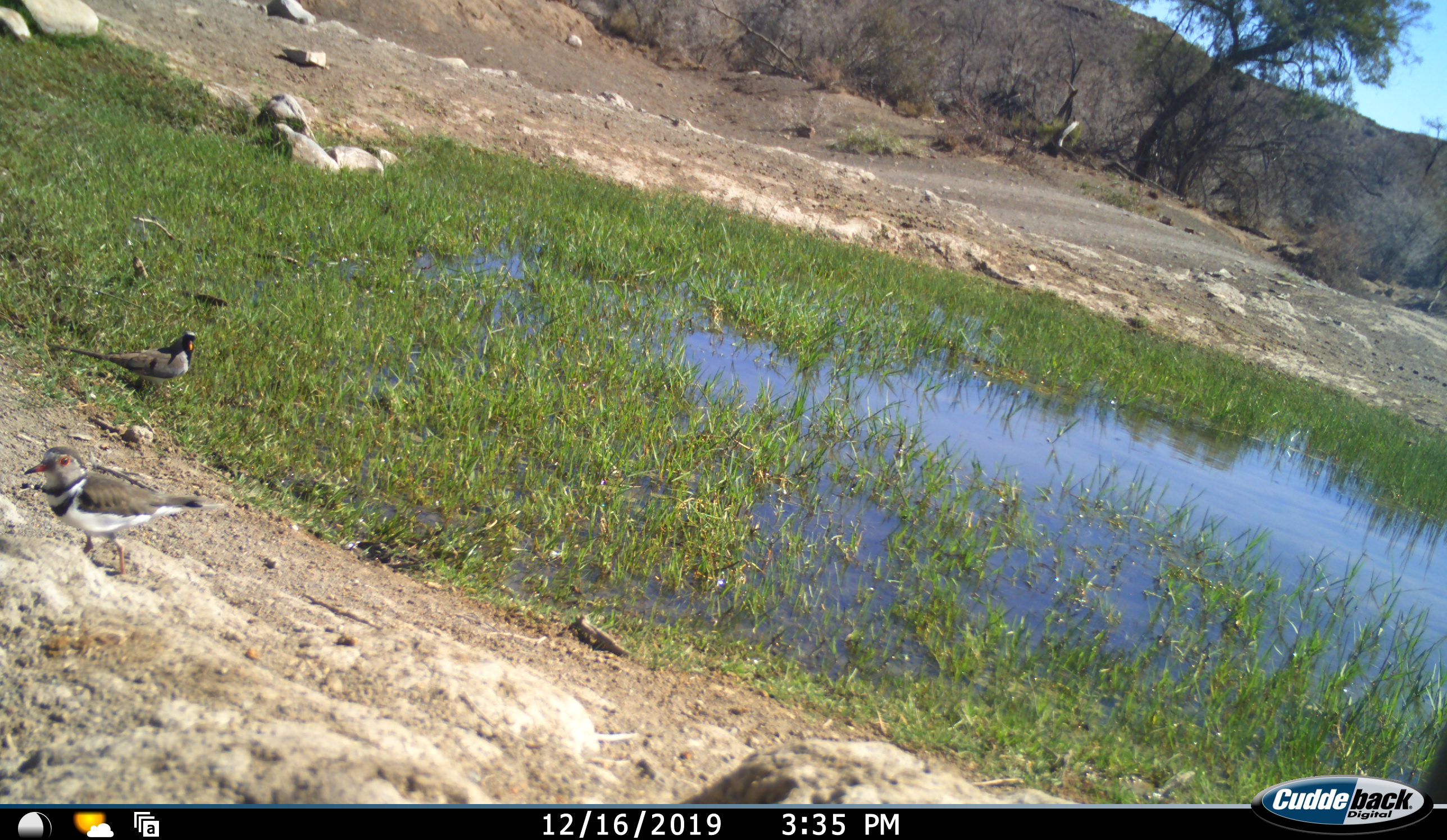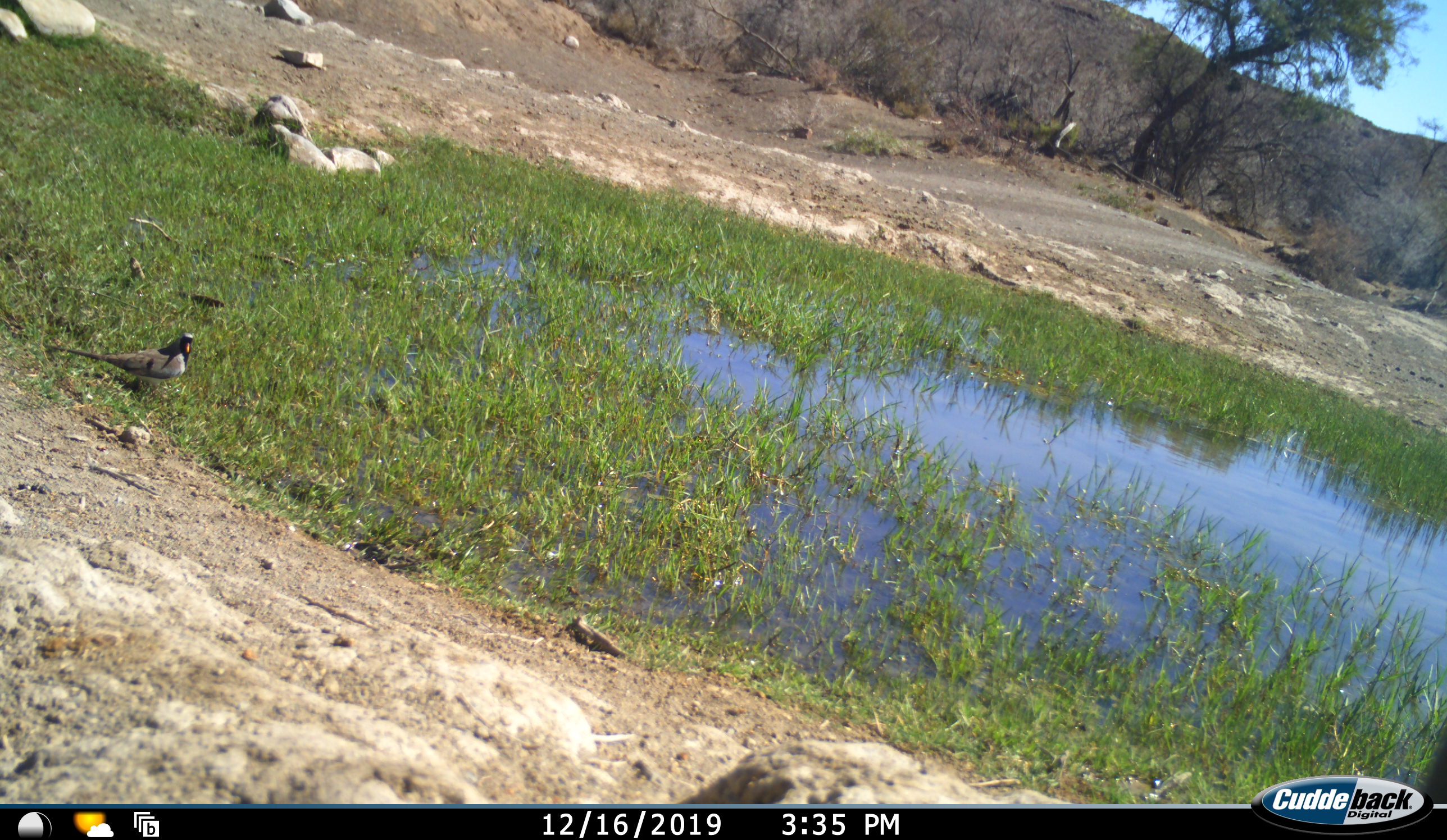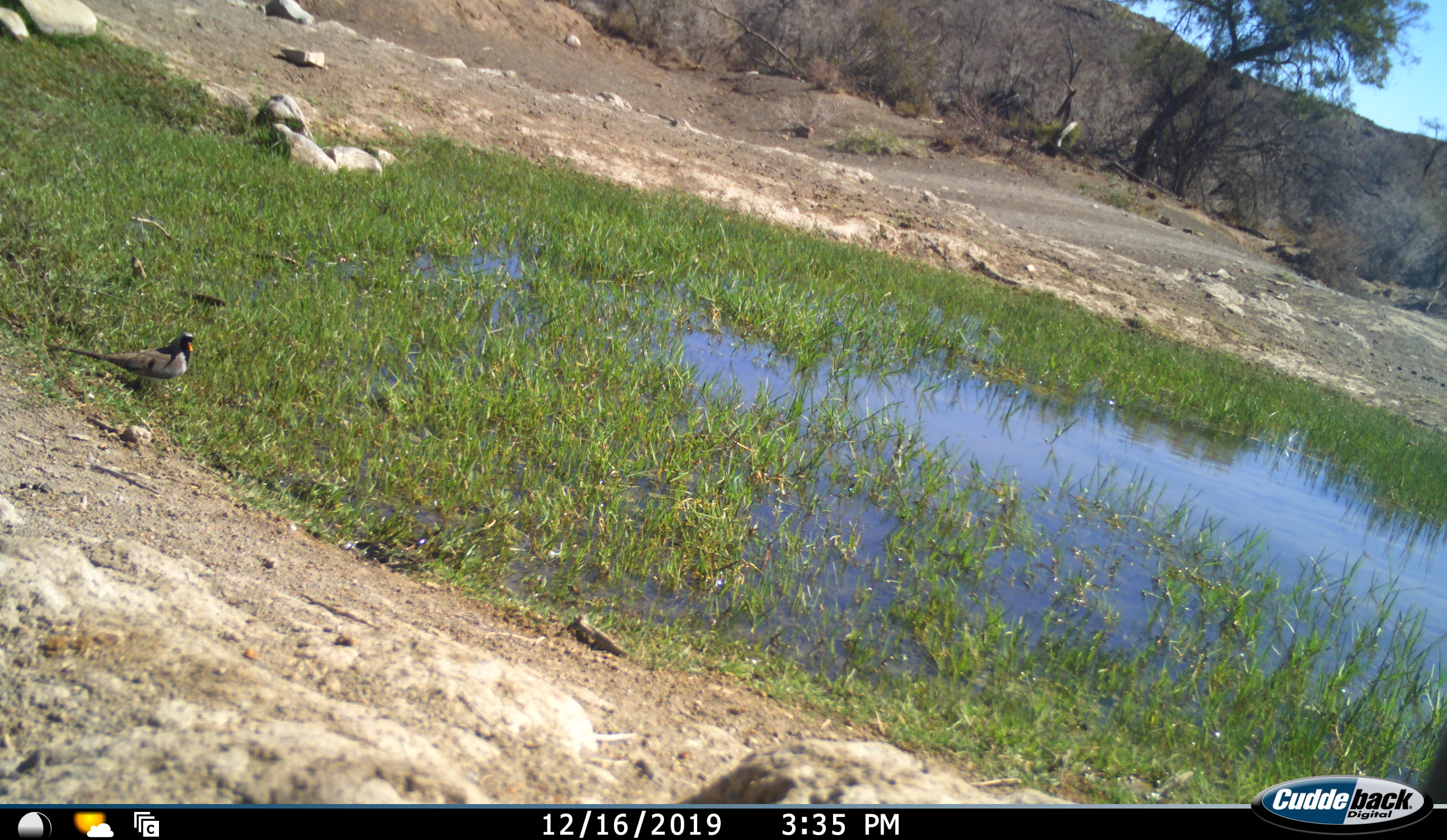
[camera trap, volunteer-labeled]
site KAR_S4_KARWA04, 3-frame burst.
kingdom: Animalia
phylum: Chordata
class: Aves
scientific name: Aves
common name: bird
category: birdother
Birdother (bird) (Aves), count 2. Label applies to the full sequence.